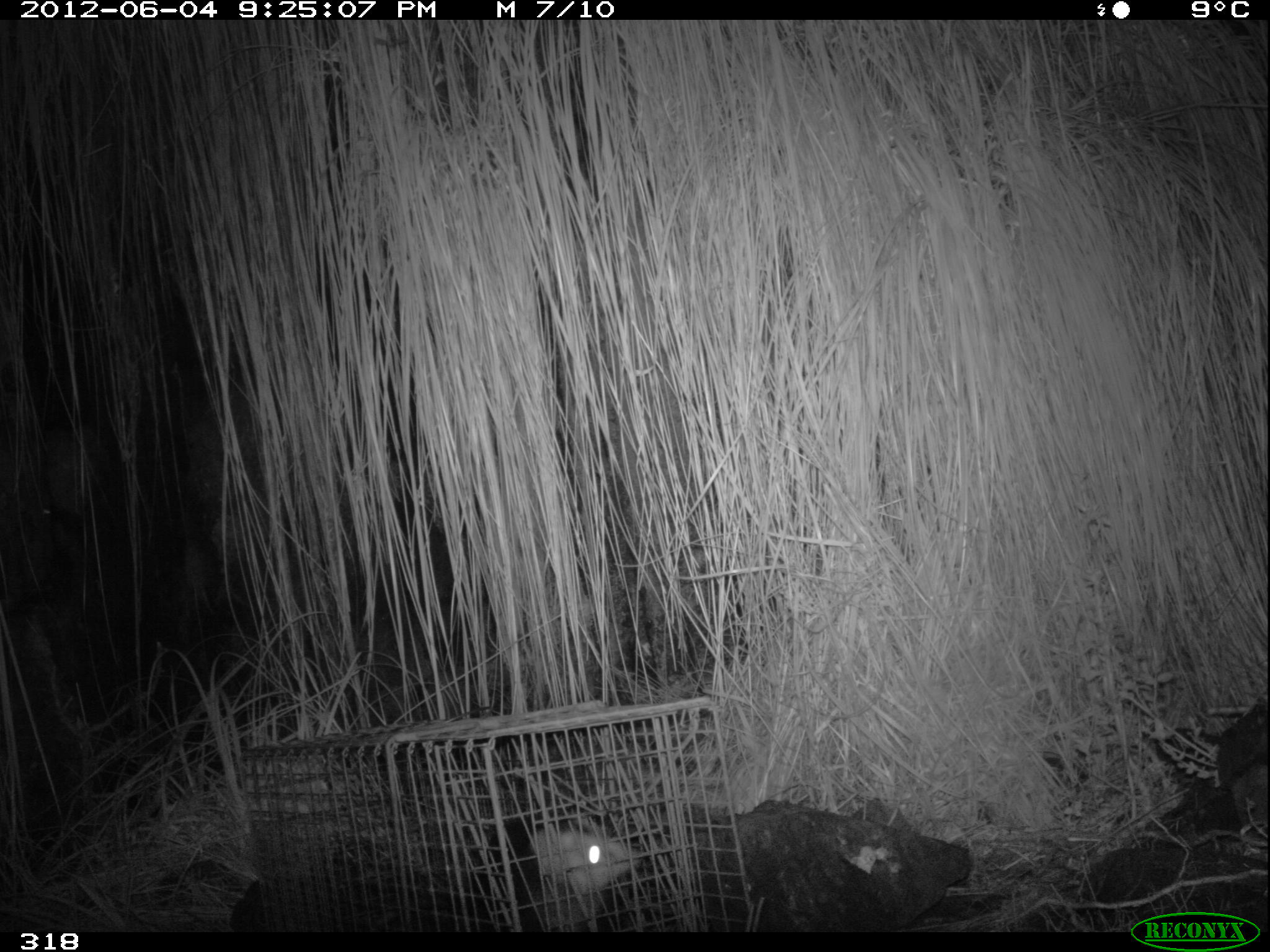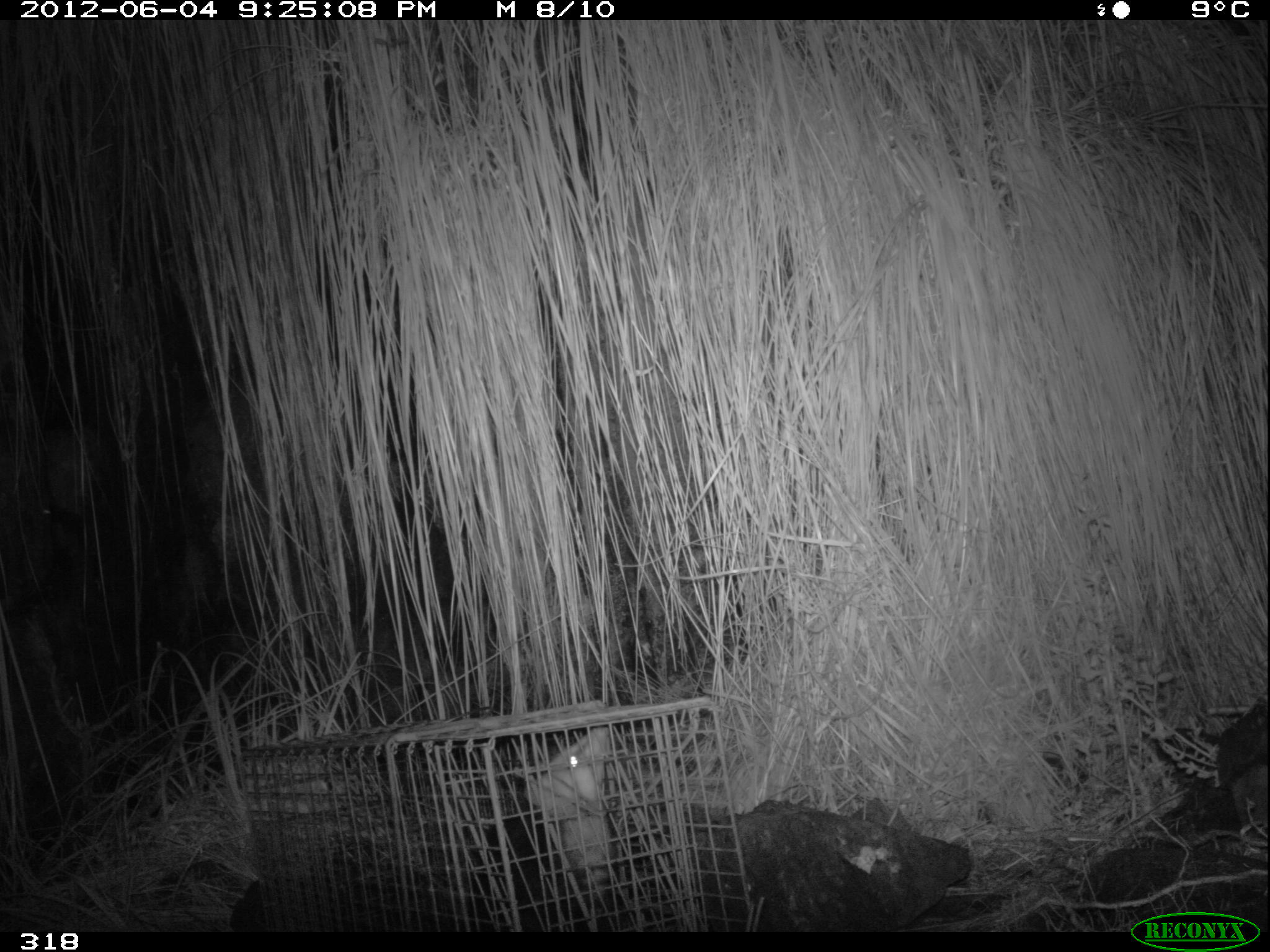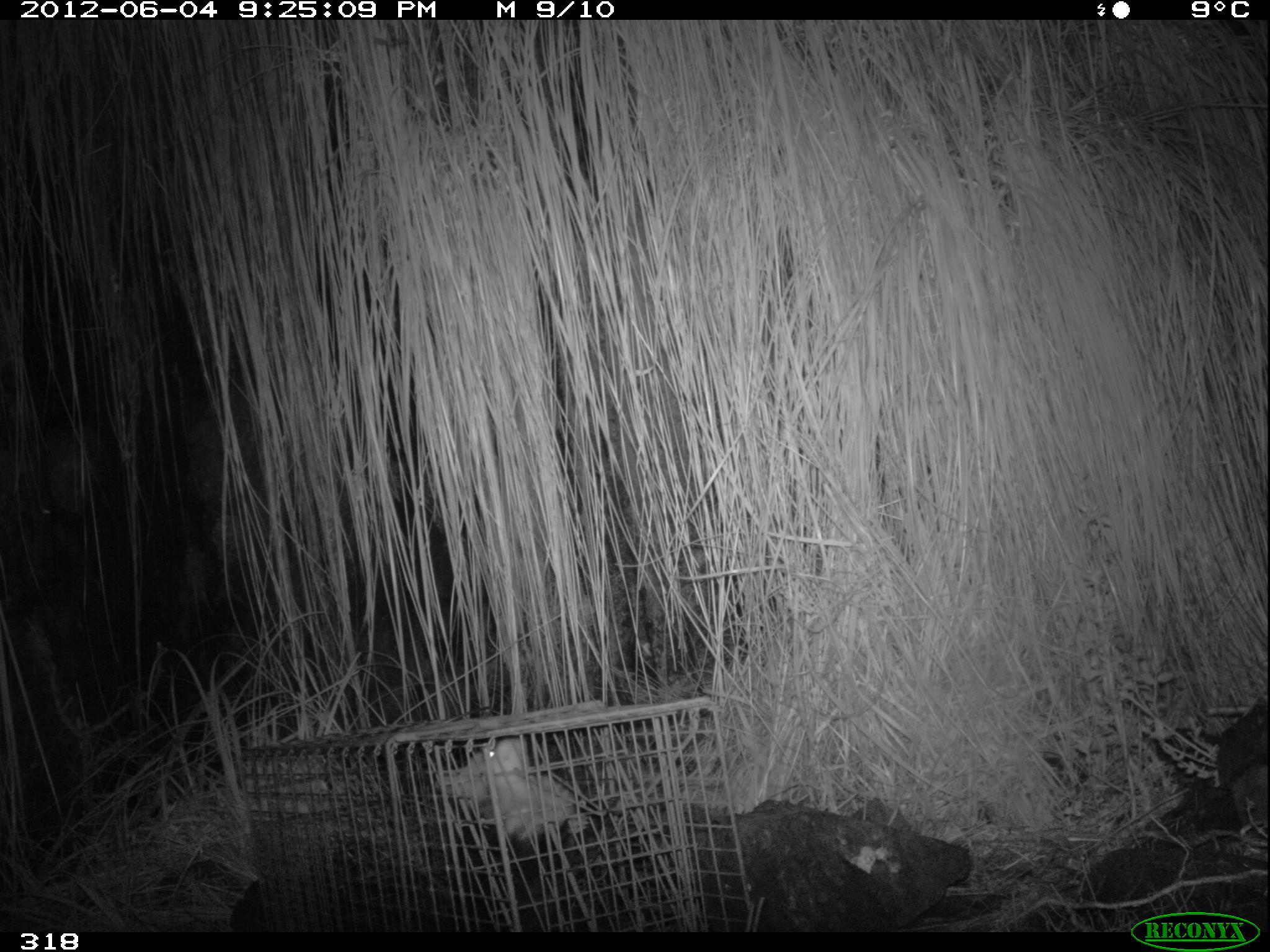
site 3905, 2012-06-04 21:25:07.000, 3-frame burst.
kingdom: Animalia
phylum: Chordata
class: Mammalia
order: Didelphimorphia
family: Didelphidae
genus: Didelphis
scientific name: Didelphis pernigra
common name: andean white-eared opossum